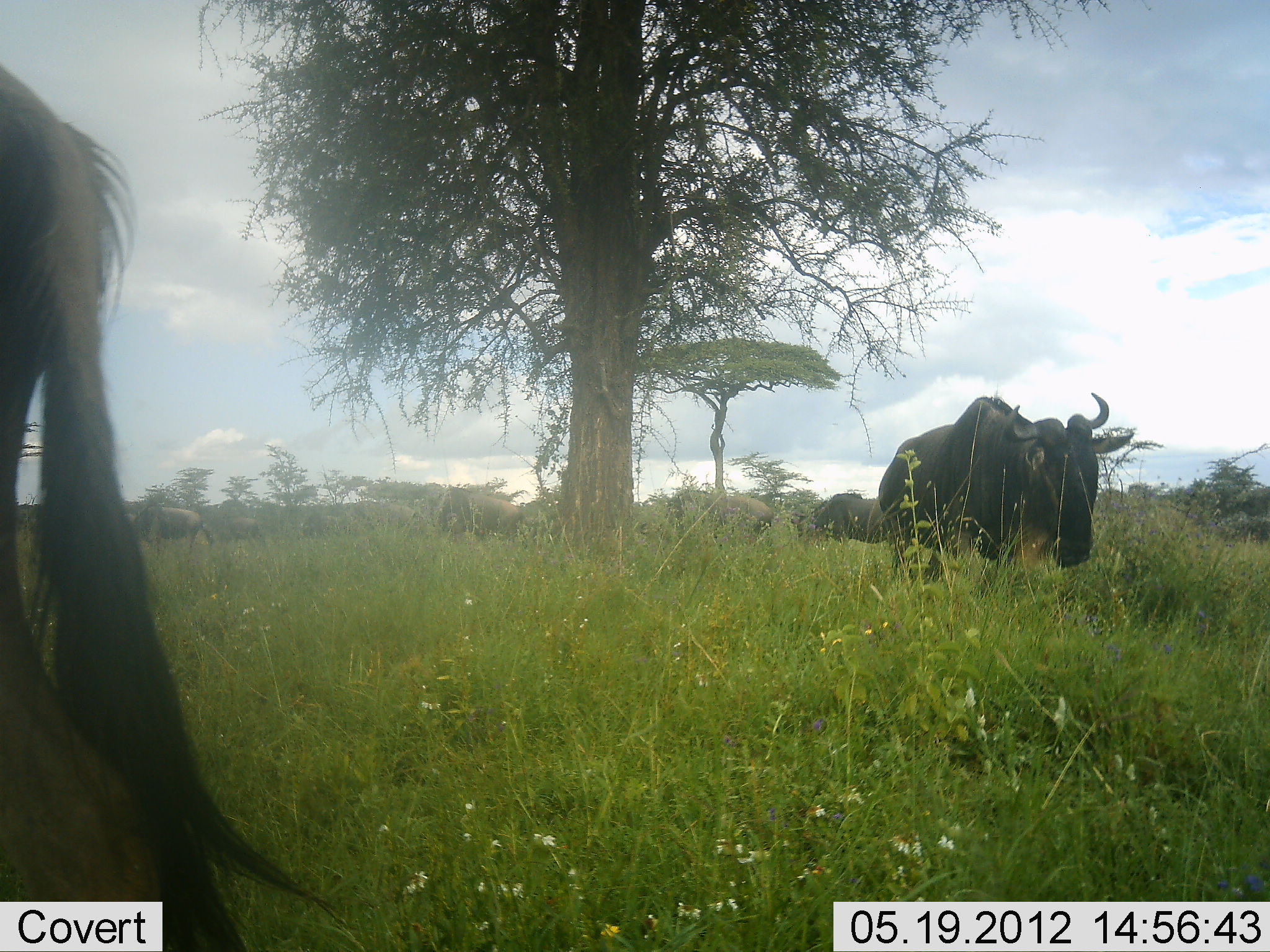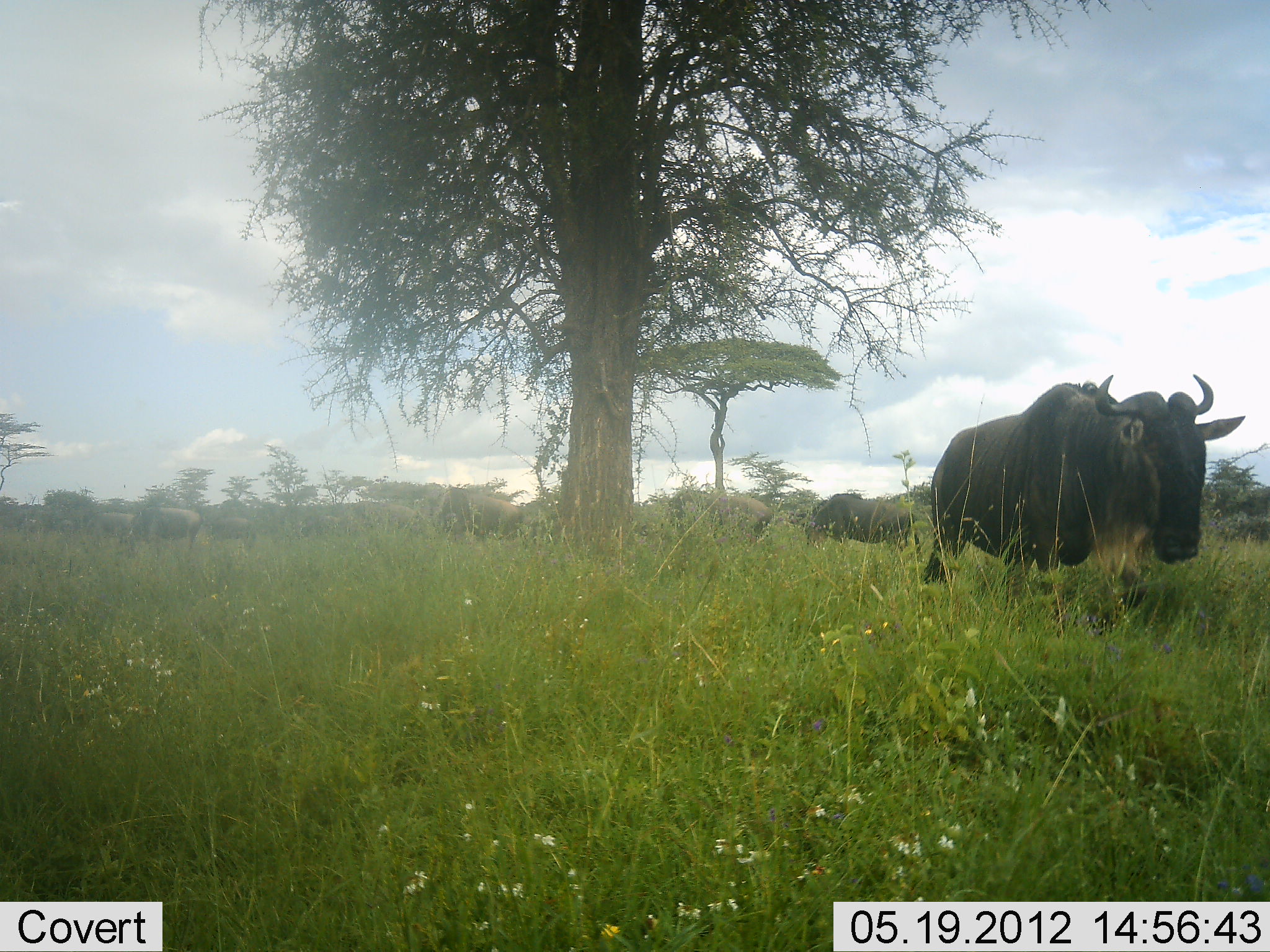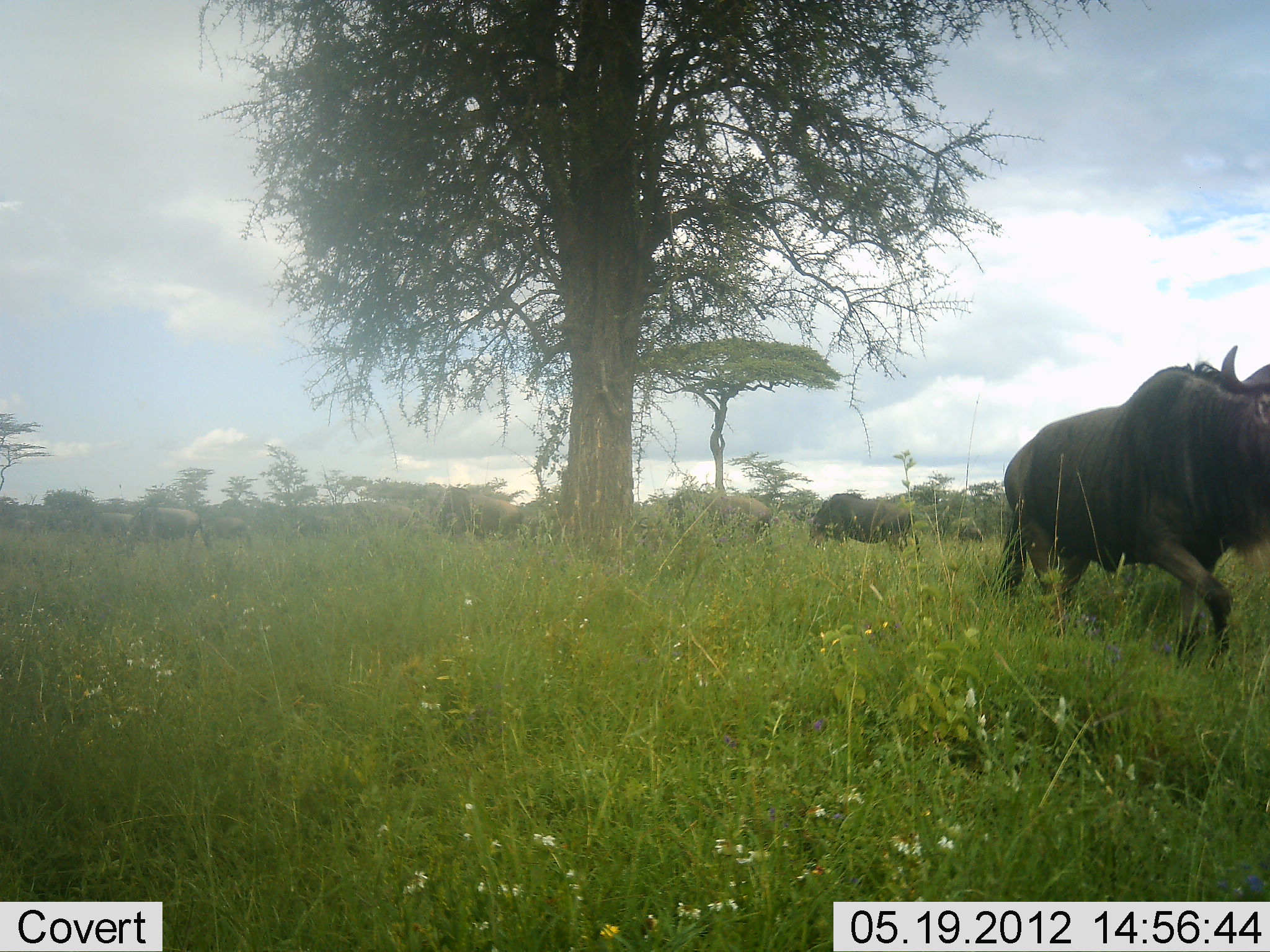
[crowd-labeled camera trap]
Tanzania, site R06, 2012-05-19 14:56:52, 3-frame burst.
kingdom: Animalia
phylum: Chordata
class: Mammalia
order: Artiodactyla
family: Bovidae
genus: Connochaetes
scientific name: Connochaetes taurinus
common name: blue wildebeest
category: wildebeest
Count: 9.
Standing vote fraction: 60%.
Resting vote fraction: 0%.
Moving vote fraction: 73%.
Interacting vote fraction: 0%.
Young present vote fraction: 0%.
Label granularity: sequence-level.